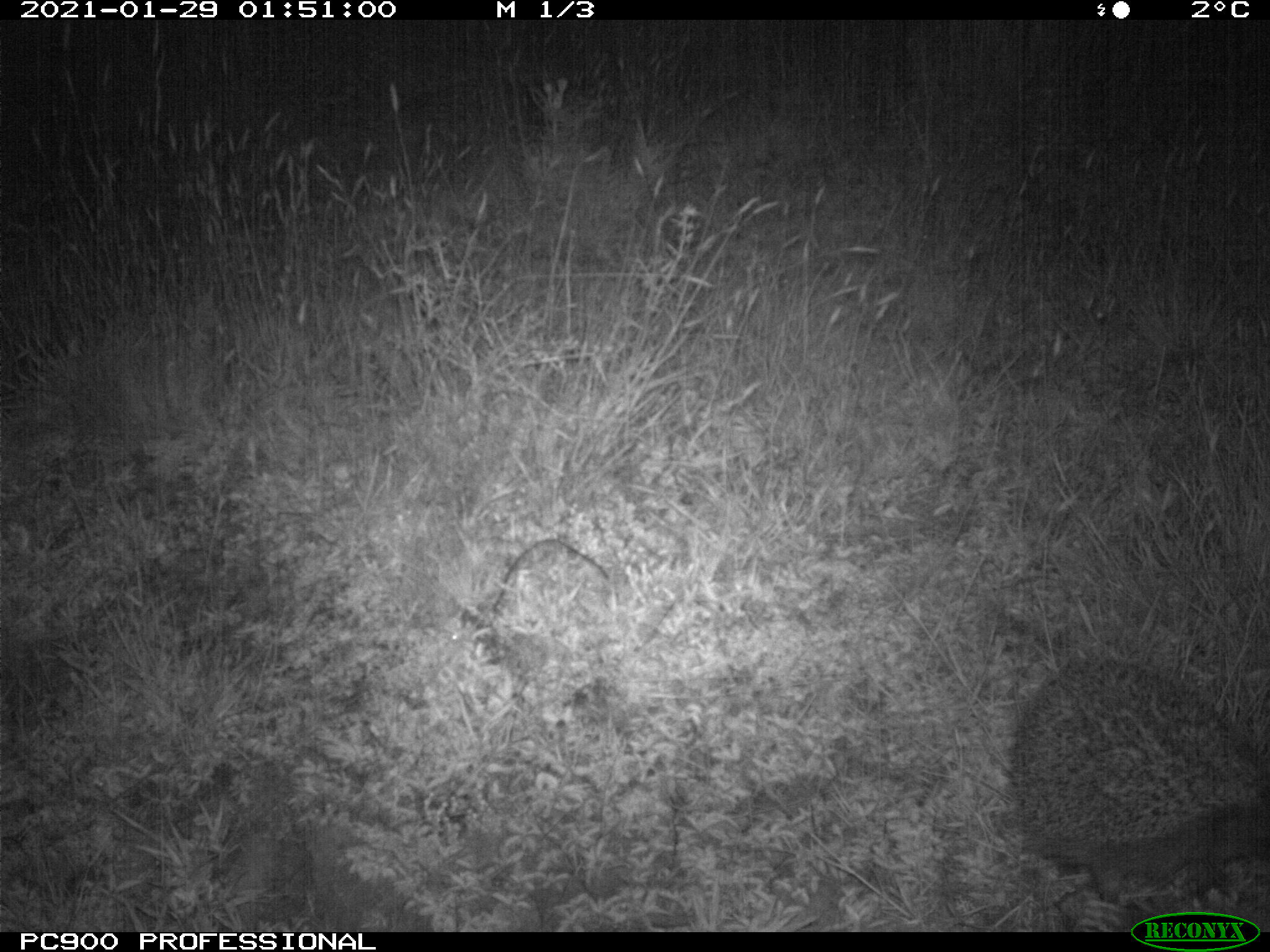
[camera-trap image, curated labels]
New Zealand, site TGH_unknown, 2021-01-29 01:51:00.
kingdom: Animalia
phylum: Chordata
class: Mammalia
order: Eulipotyphla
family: Erinaceidae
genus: Erinaceus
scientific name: Erinaceus europaeus europaeus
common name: european hedgehog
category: hedgehog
Hedgehog (european hedgehog) (Erinaceus europaeus europaeus).